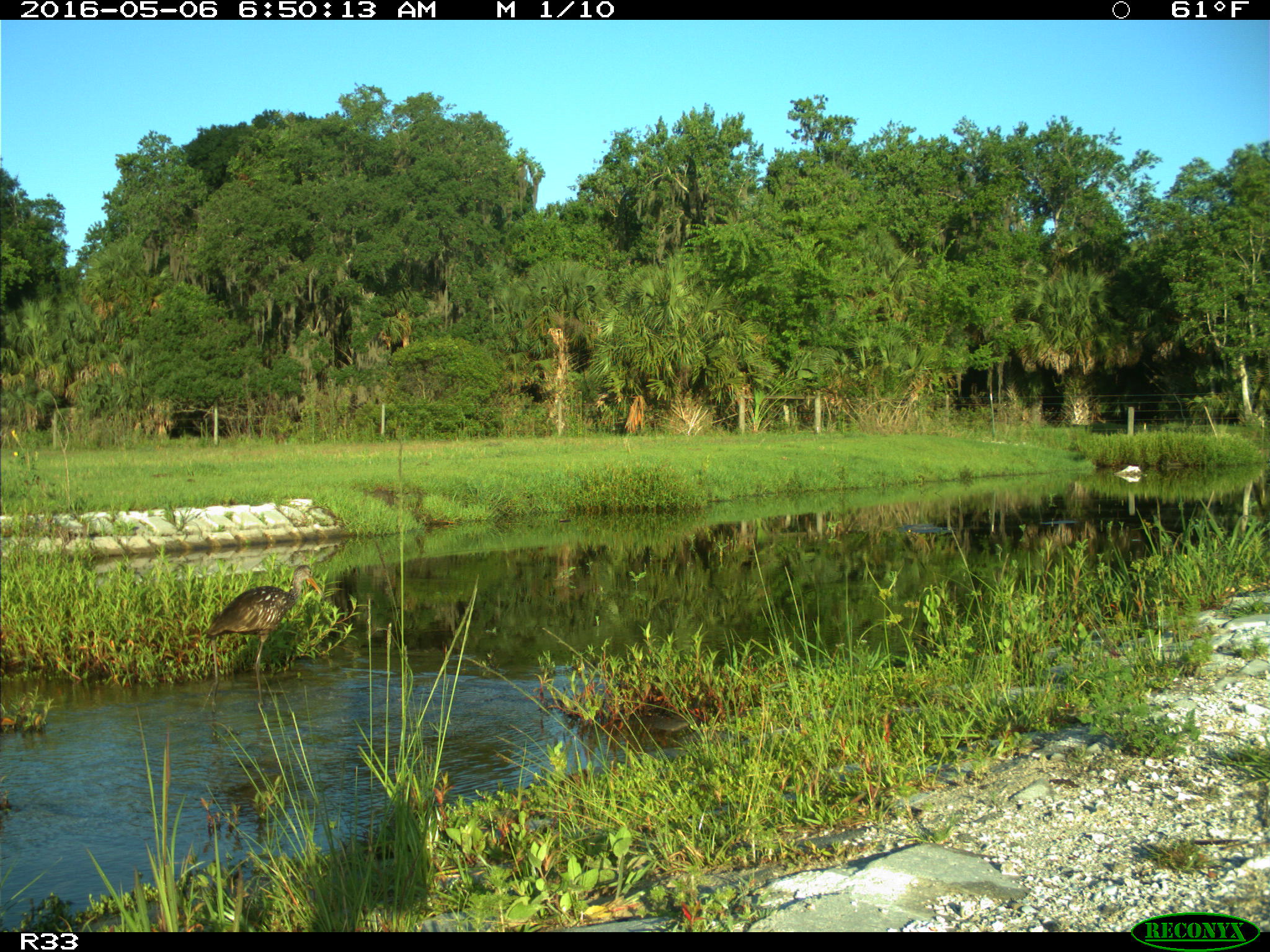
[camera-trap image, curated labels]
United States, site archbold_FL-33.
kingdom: Animalia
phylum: Chordata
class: Aves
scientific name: Aves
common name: birds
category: unidentified bird